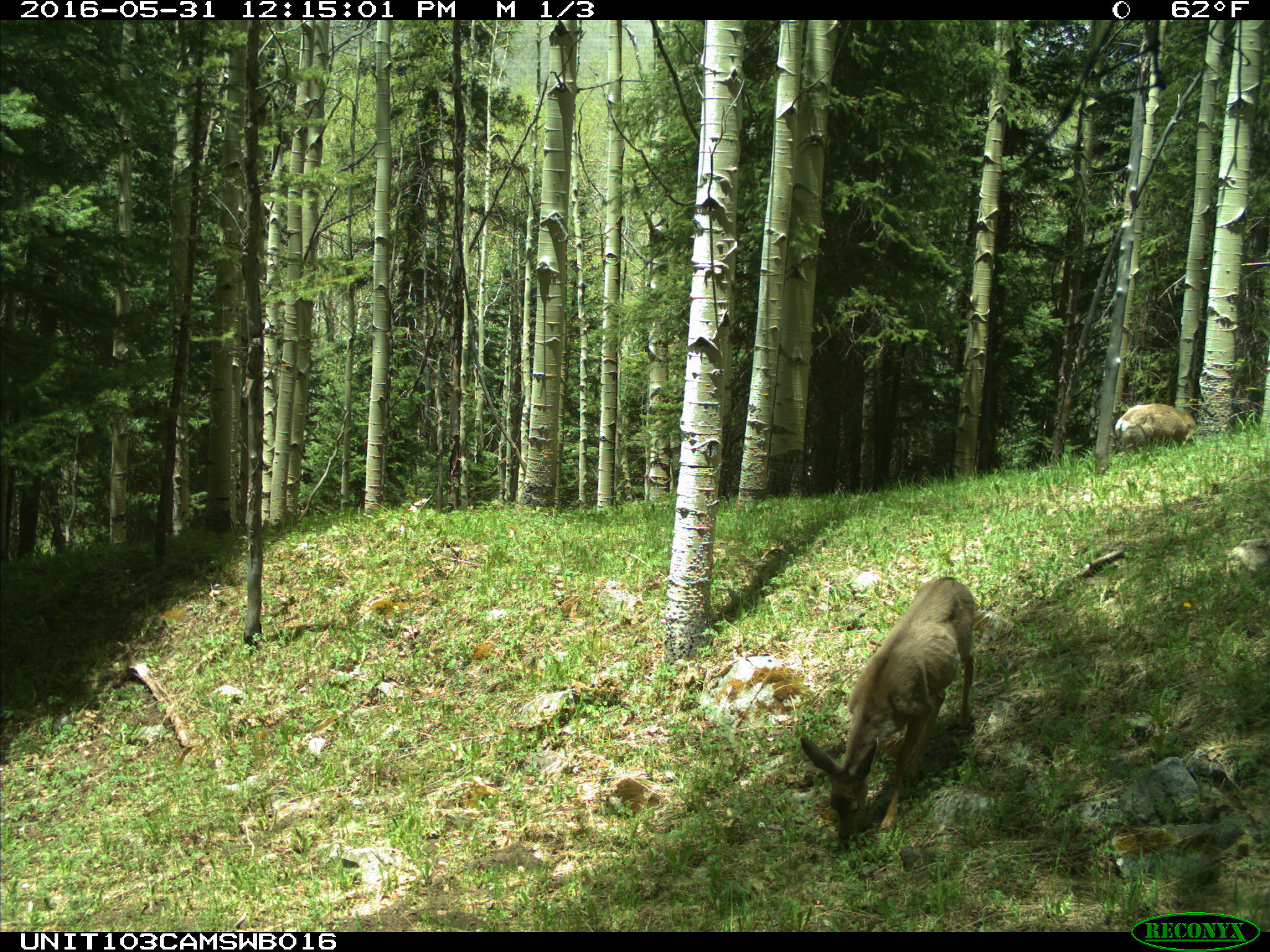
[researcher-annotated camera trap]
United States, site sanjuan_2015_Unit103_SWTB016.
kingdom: Animalia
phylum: Chordata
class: Mammalia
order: Artiodactyla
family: Cervidae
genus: Odocoileus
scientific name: Odocoileus hemionus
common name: mule deer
Odocoileus hemionus (mule deer).